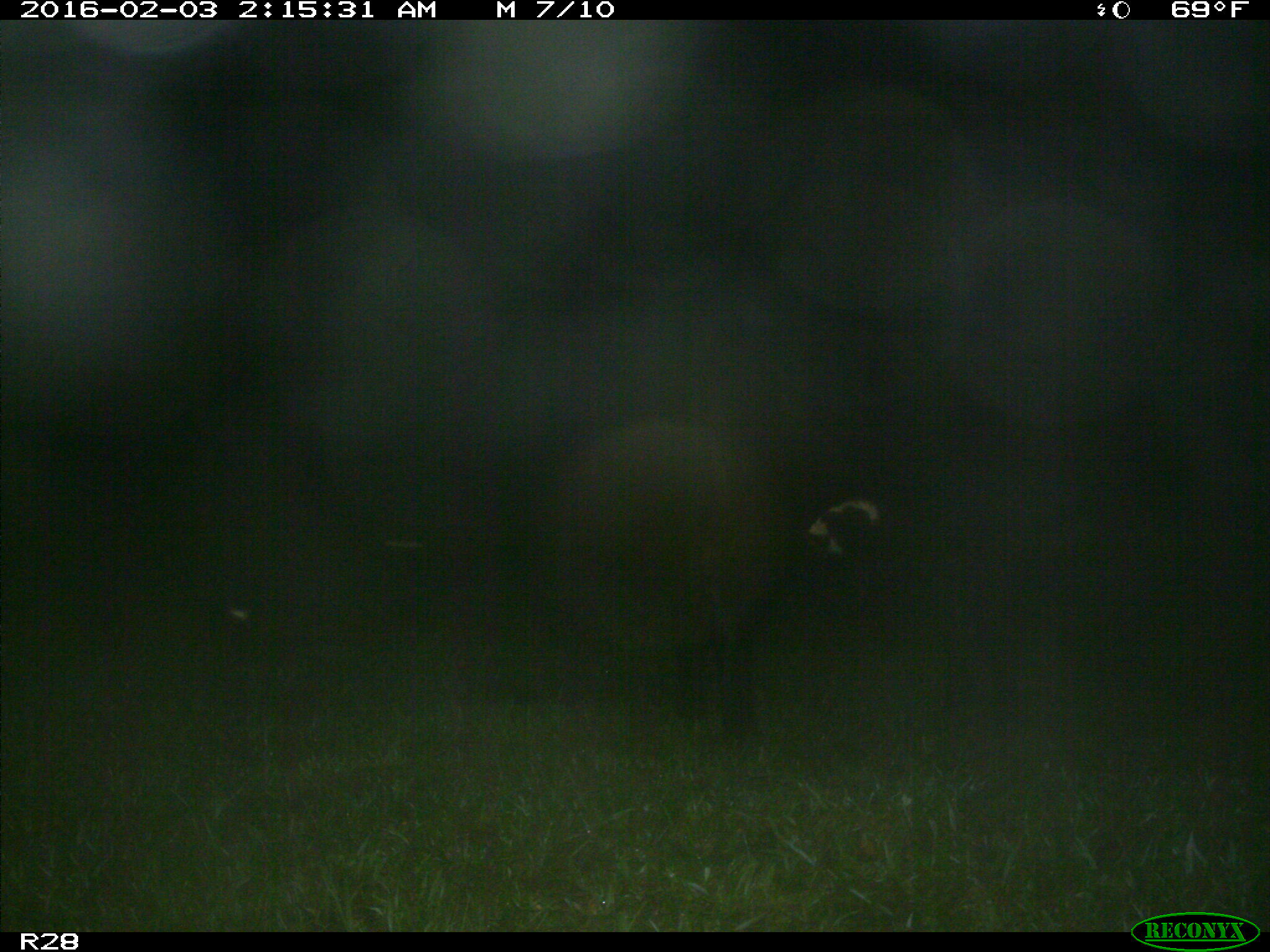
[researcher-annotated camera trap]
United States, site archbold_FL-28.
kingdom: Animalia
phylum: Chordata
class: Mammalia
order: Artiodactyla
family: Bovidae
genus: Bos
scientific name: Bos taurus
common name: domestic cow